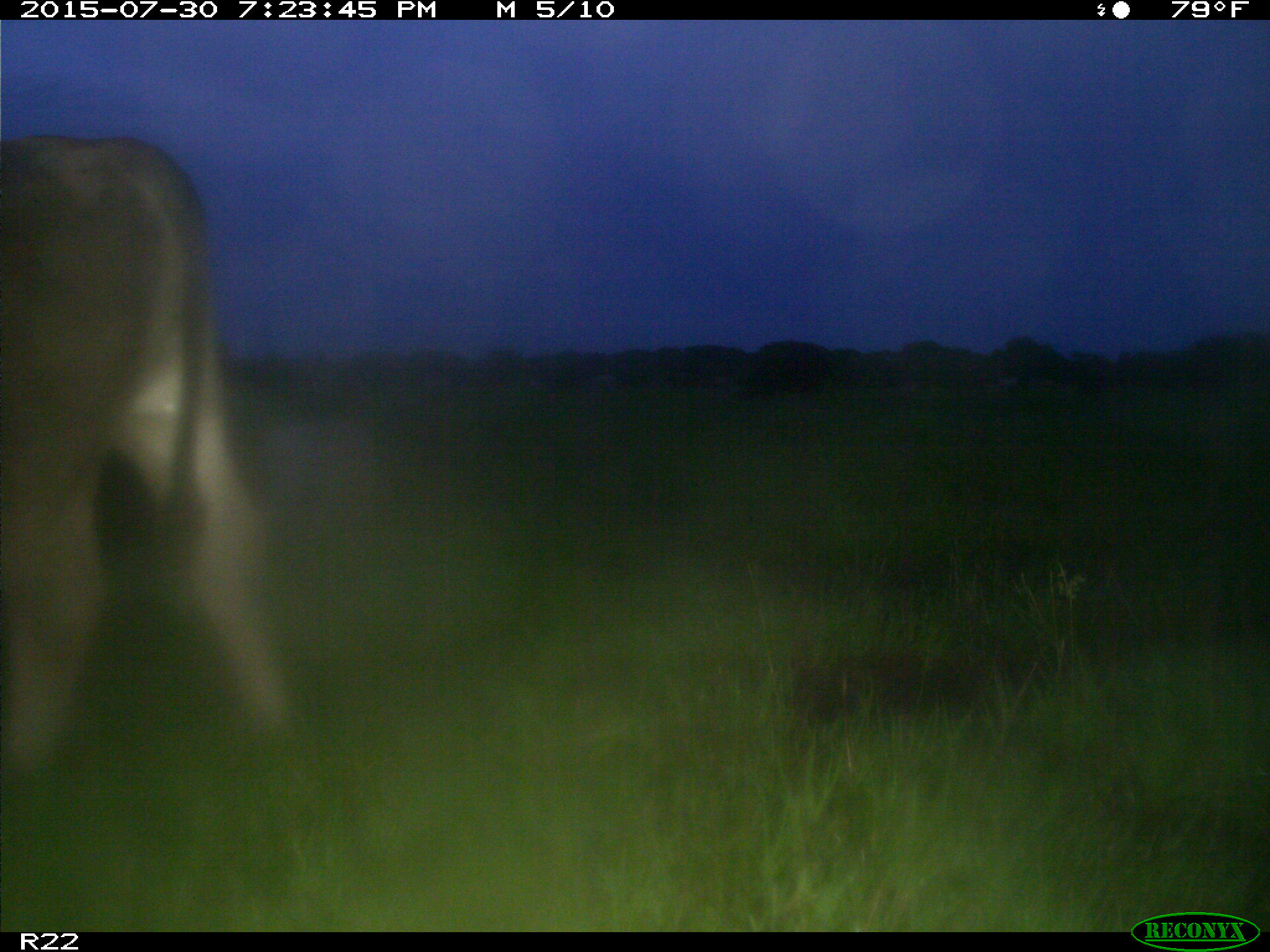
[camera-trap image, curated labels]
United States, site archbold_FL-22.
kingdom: Animalia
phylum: Chordata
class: Mammalia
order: Artiodactyla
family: Bovidae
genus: Bos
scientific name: Bos taurus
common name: domestic cow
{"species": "Bos taurus (domestic cow)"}